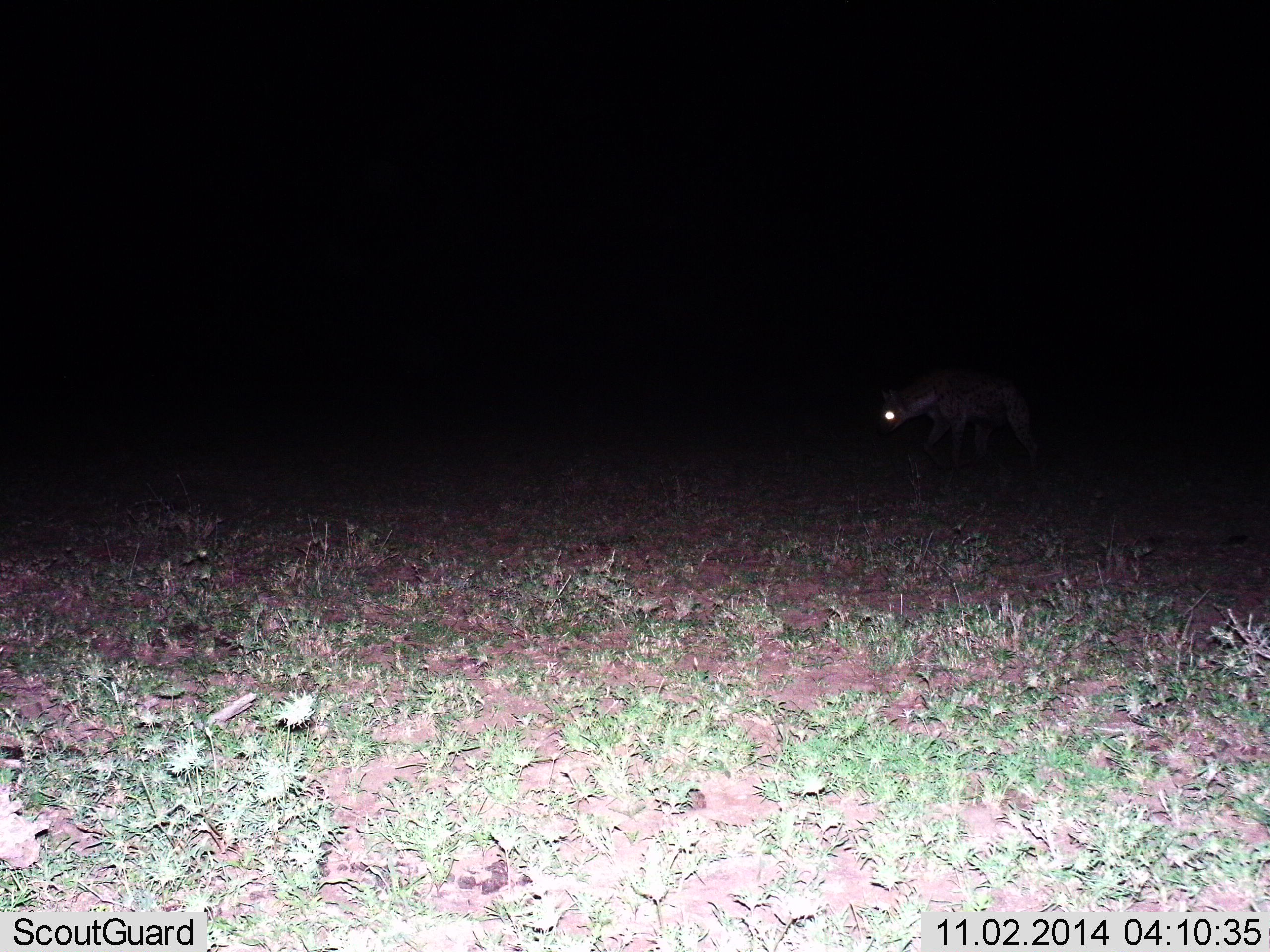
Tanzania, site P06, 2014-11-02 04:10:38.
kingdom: Animalia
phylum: Chordata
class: Mammalia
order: Carnivora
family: Hyaenidae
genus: Crocuta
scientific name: Crocuta crocuta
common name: spotted hyena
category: hyenaspotted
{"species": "hyenaspotted (spotted hyena) (Crocuta crocuta)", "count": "1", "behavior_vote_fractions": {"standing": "30%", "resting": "0%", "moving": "60%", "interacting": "0%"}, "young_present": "0%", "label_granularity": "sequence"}